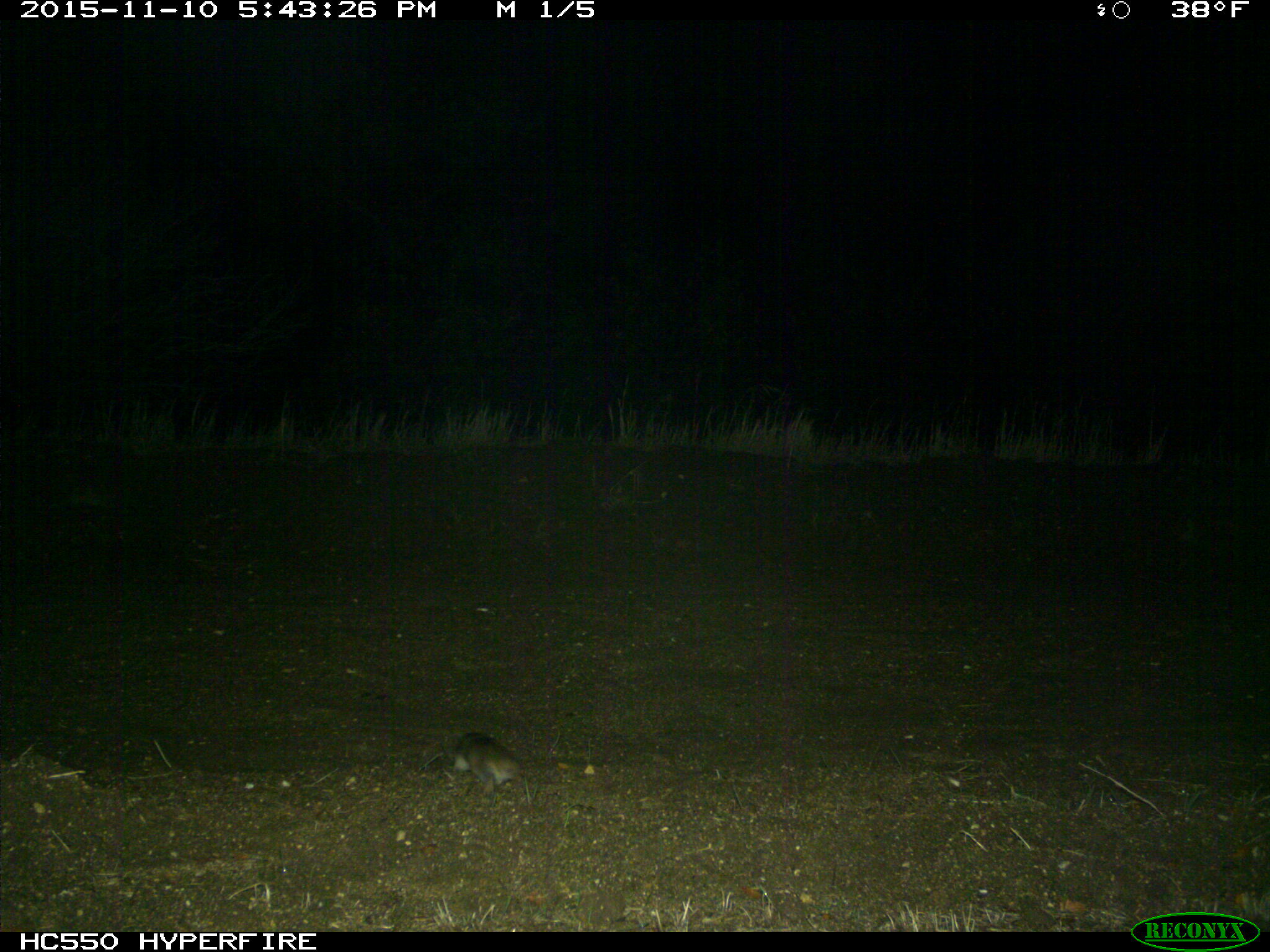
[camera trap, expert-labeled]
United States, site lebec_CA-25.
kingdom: Animalia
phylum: Chordata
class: Mammalia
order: Rodentia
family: Cricetidae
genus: Neotoma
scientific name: Neotoma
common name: pack rat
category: unidentified pack rat